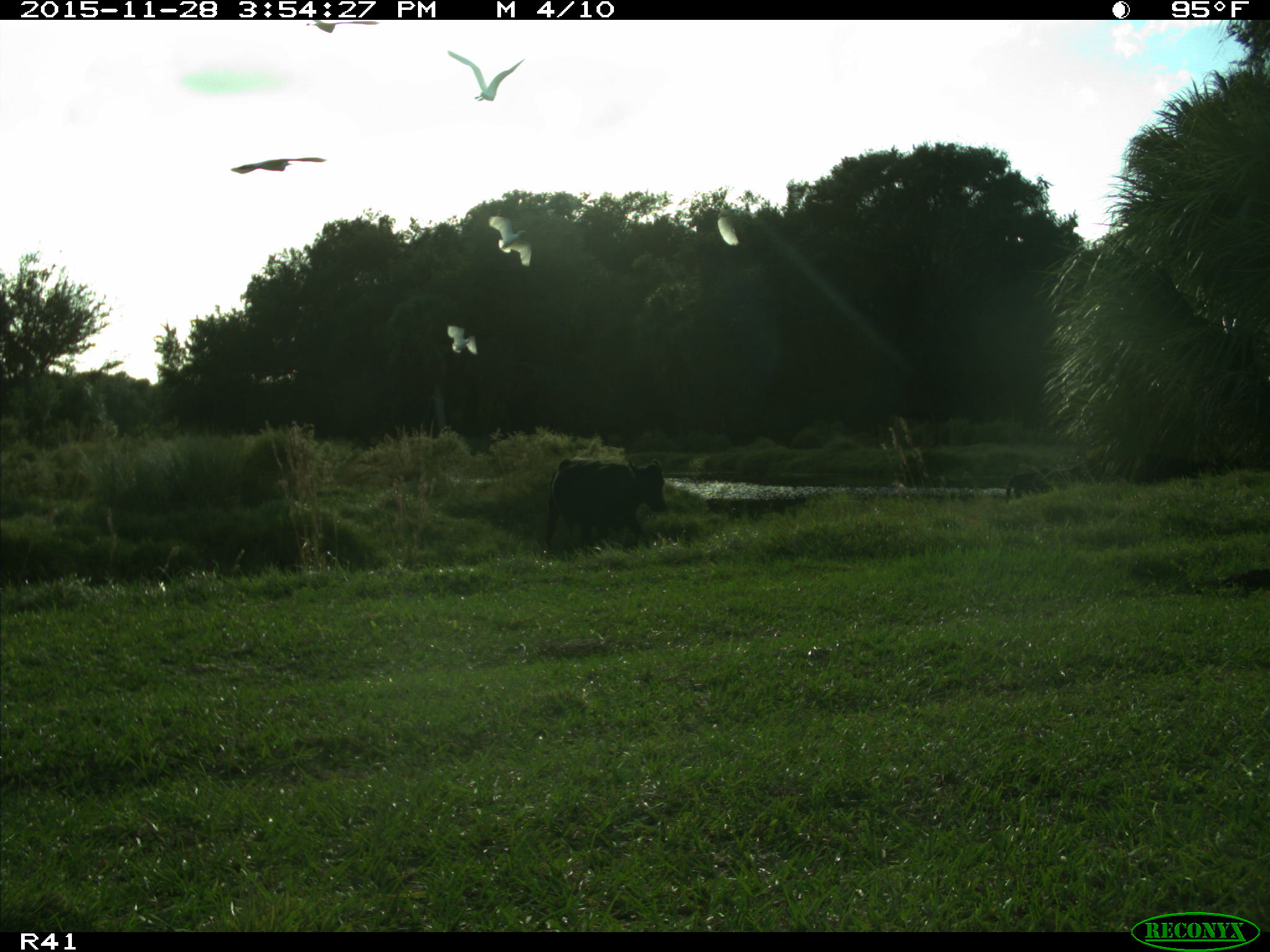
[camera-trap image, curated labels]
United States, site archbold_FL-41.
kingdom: Animalia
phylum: Chordata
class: Mammalia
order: Artiodactyla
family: Bovidae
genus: Bos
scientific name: Bos taurus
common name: domestic cow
Bos taurus (domestic cow).